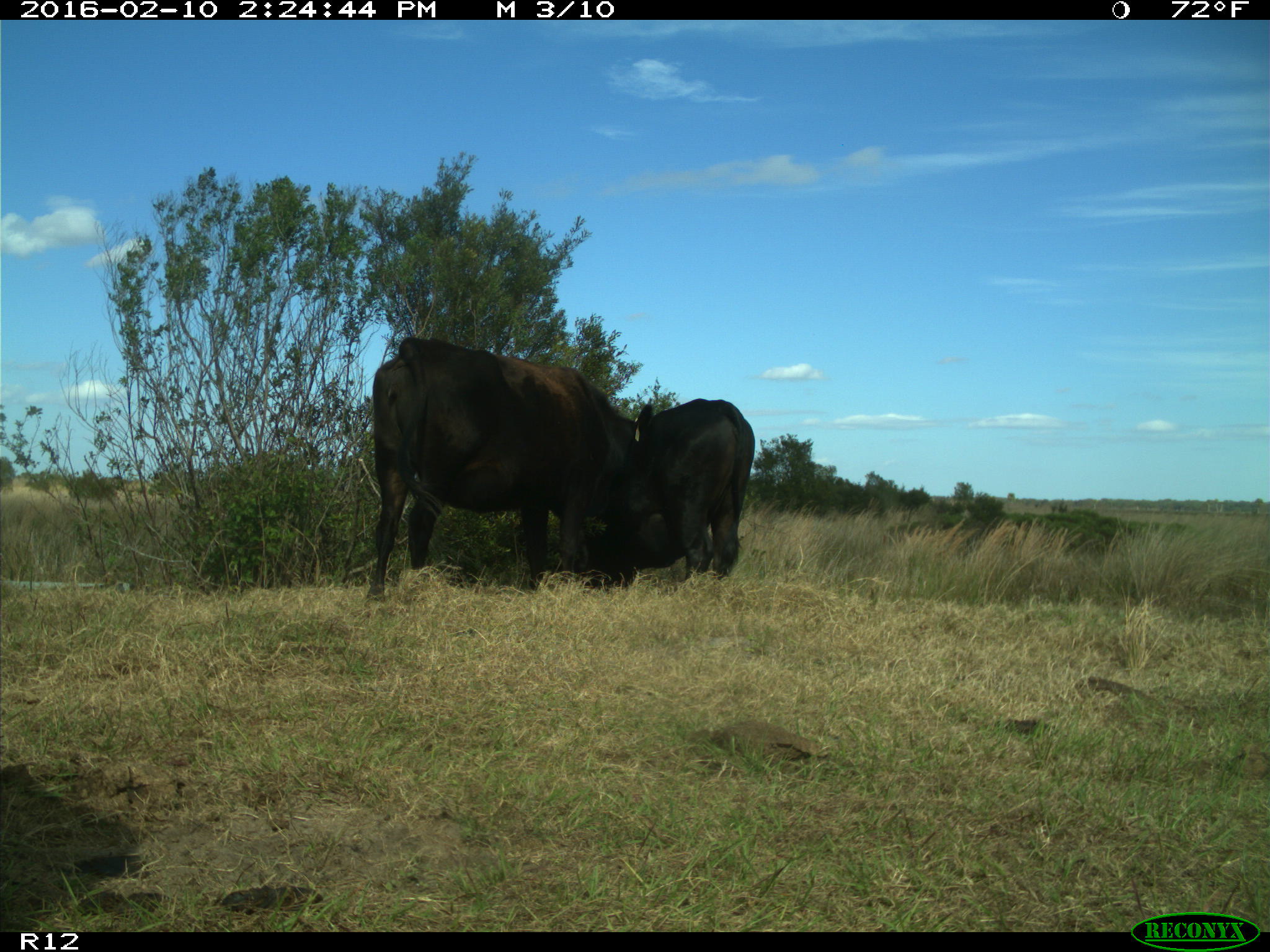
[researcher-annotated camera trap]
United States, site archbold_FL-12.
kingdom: Animalia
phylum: Chordata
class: Mammalia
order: Artiodactyla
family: Bovidae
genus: Bos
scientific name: Bos taurus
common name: domestic cow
Bos taurus (domestic cow).